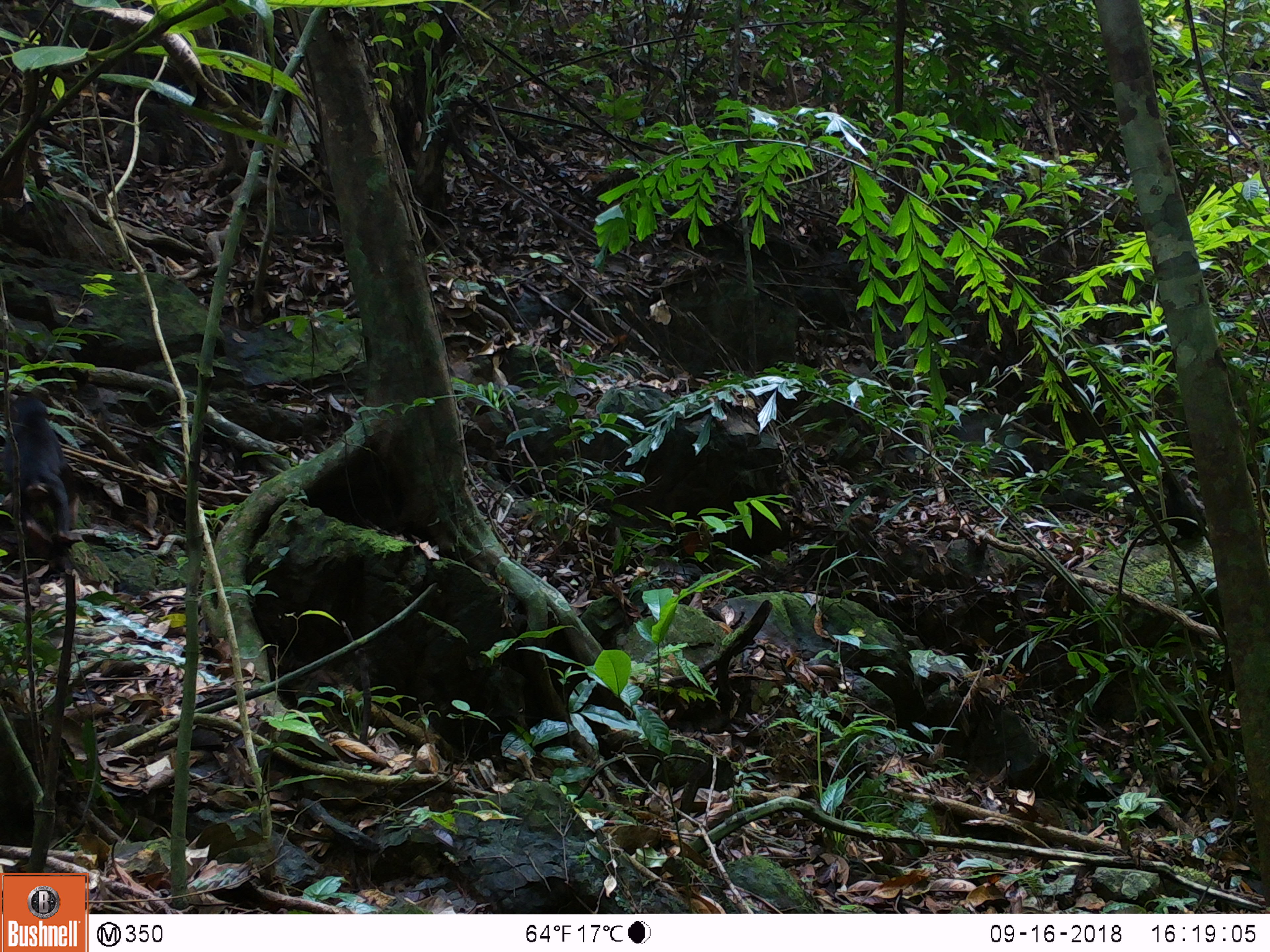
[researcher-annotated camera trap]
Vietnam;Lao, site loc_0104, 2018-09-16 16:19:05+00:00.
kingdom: Animalia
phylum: Chordata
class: Mammalia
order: Primates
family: Cercopithecidae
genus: Macaca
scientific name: Macaca arctoides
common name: stump-tailed macaque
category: stump tailed macaque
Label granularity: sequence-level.